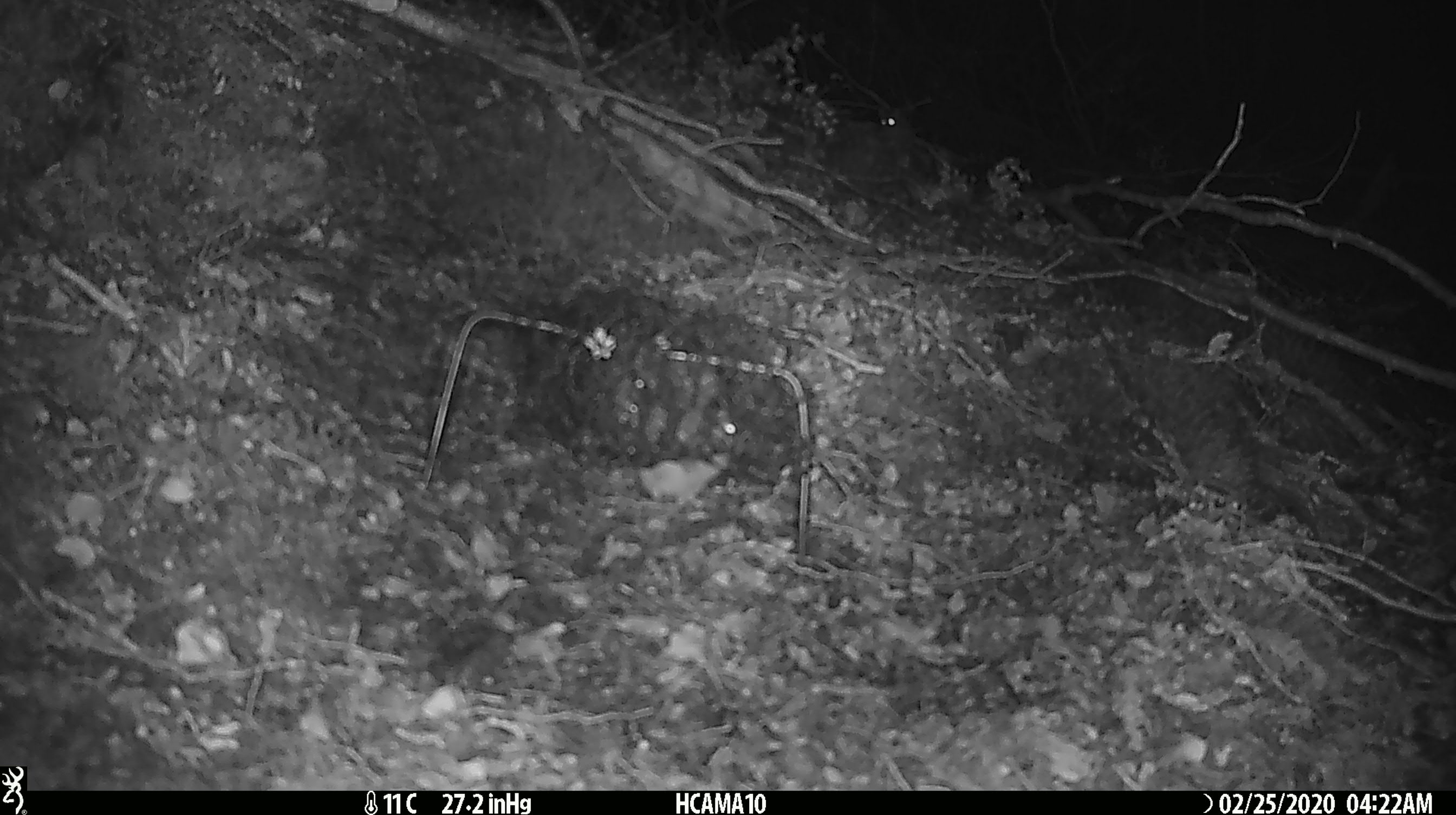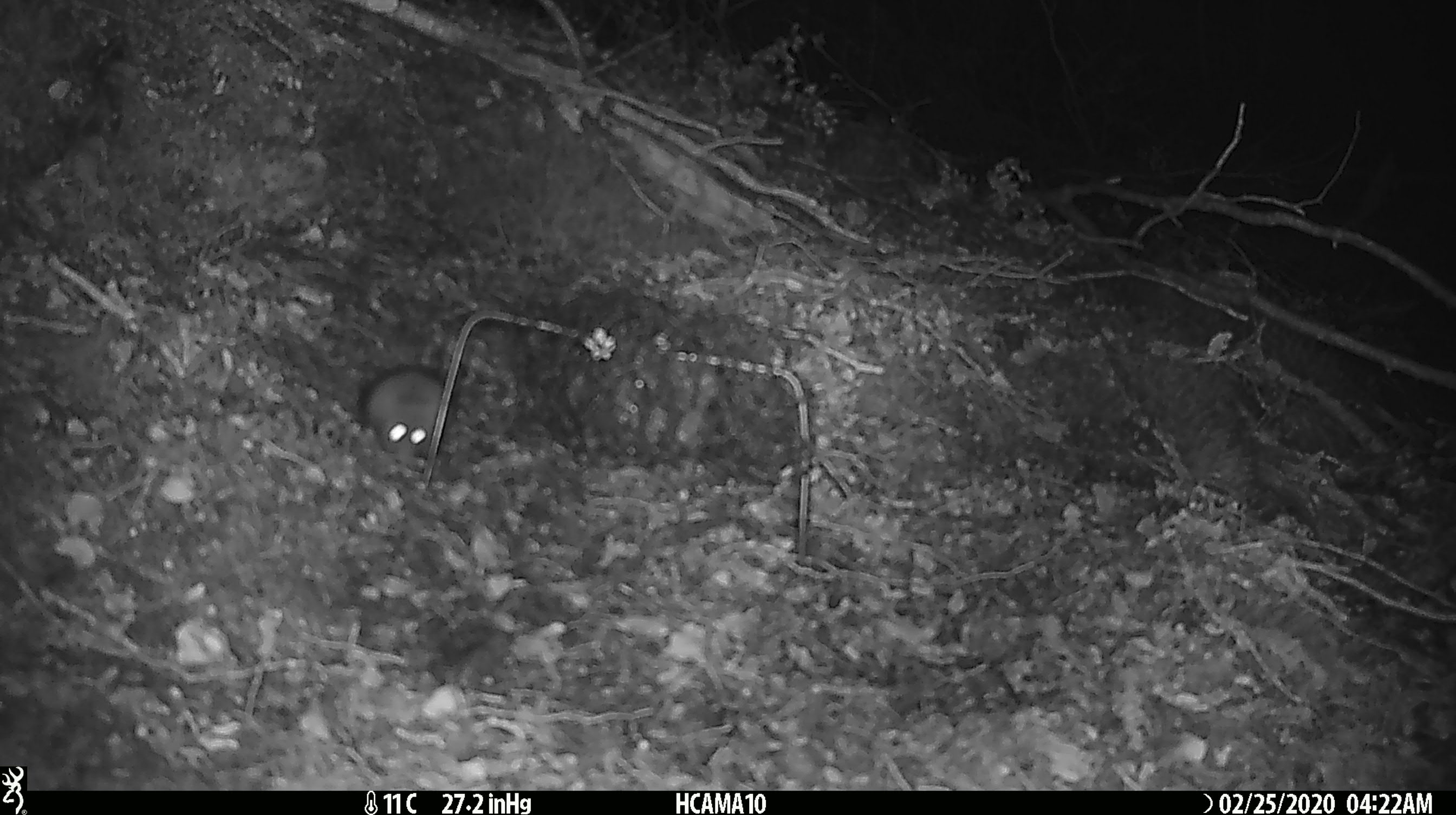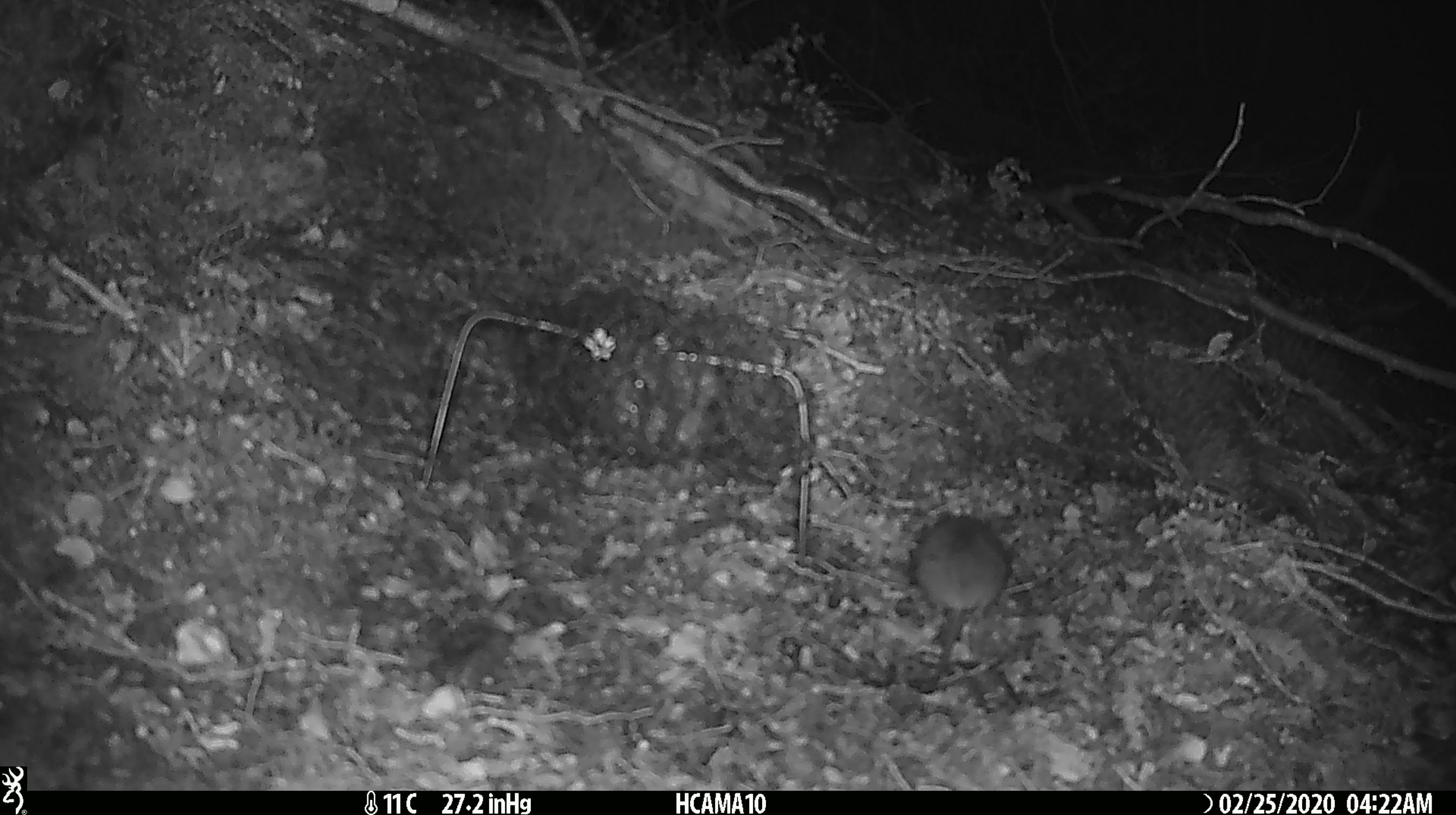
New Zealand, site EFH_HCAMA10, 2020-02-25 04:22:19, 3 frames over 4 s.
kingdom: Animalia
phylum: Chordata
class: Mammalia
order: Rodentia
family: Muridae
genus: Mus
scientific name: Mus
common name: mouse